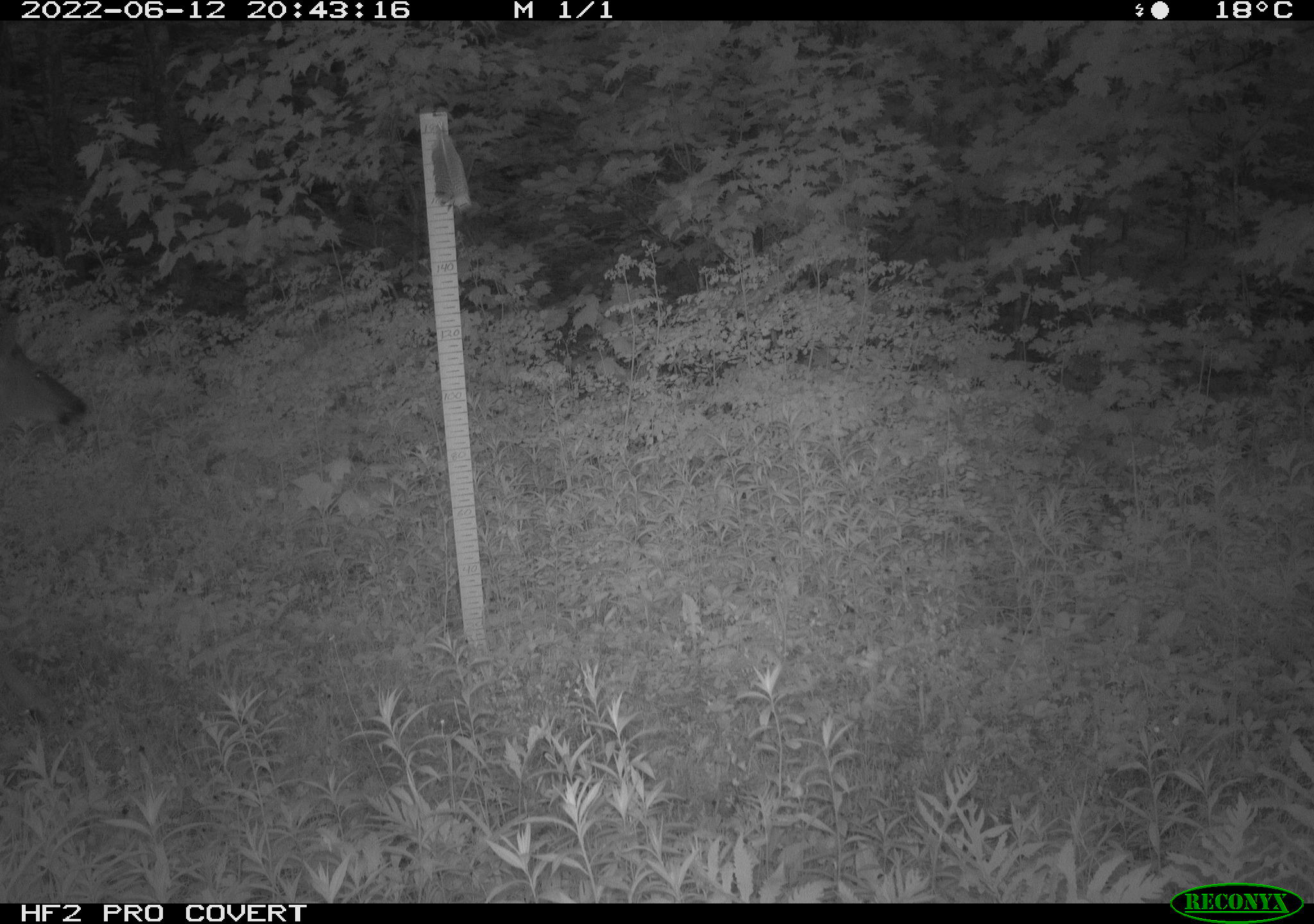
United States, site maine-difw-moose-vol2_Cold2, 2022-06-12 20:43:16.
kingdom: Animalia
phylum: Chordata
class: Mammalia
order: Artiodactyla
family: Cervidae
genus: Odocoileus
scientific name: Odocoileus virginianus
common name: white-tailed deer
White-tailed deer (Odocoileus virginianus).